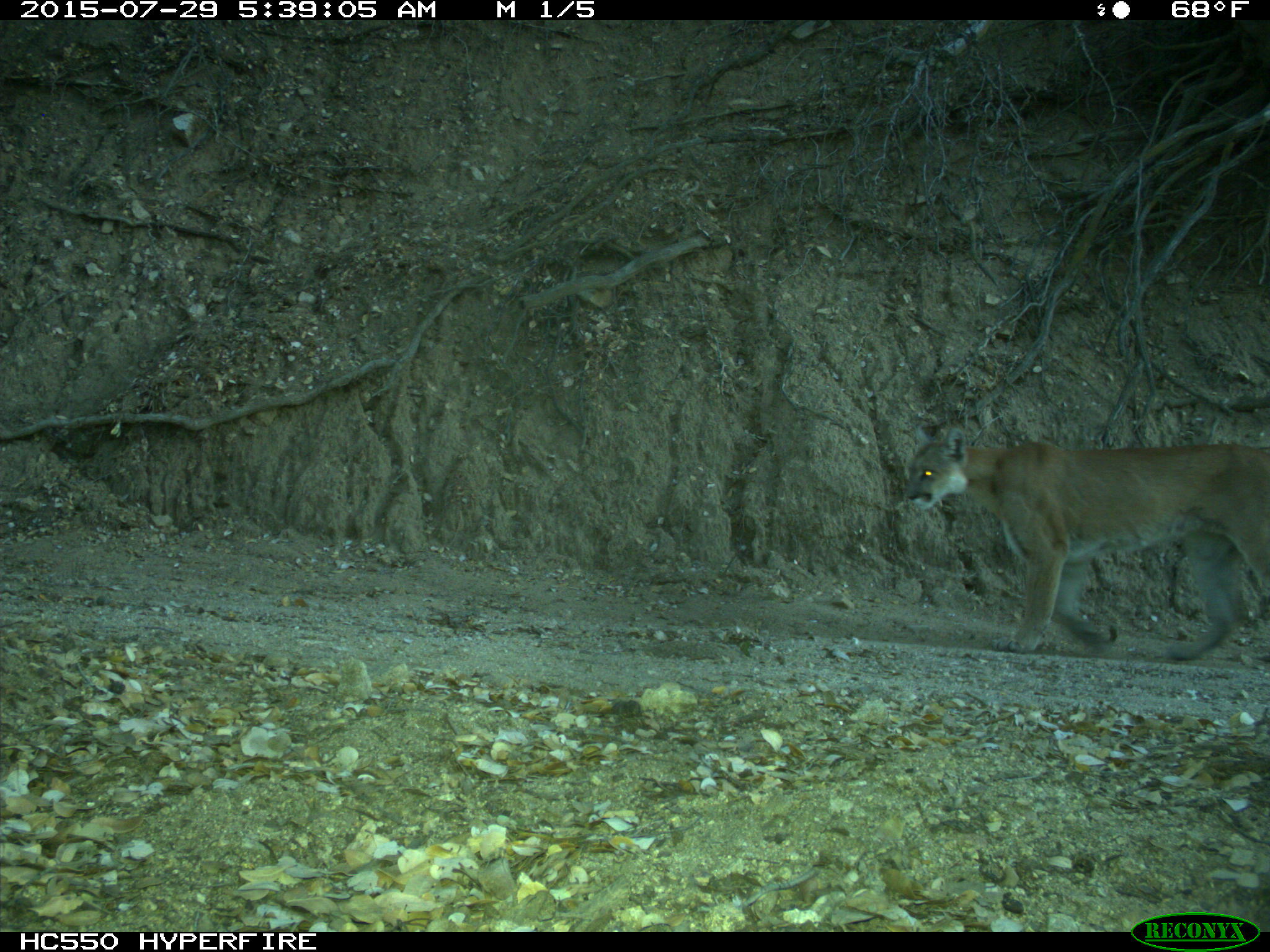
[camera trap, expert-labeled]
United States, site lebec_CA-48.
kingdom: Animalia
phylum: Chordata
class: Mammalia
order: Carnivora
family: Felidae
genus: Puma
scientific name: Puma concolor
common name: mountain lion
Puma concolor (mountain lion).